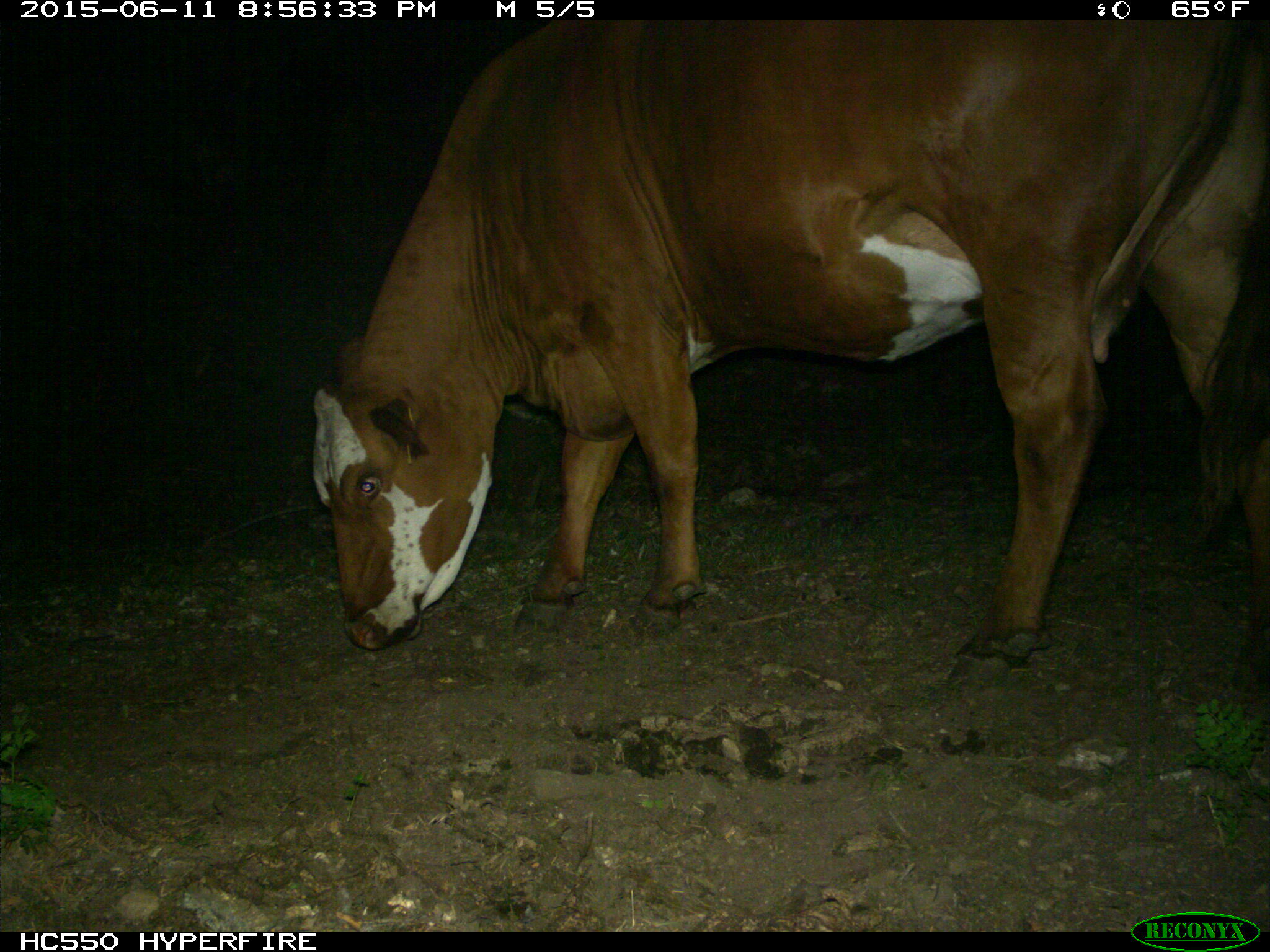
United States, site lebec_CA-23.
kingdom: Animalia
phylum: Chordata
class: Mammalia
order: Artiodactyla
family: Bovidae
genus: Bos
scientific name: Bos taurus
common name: domestic cow